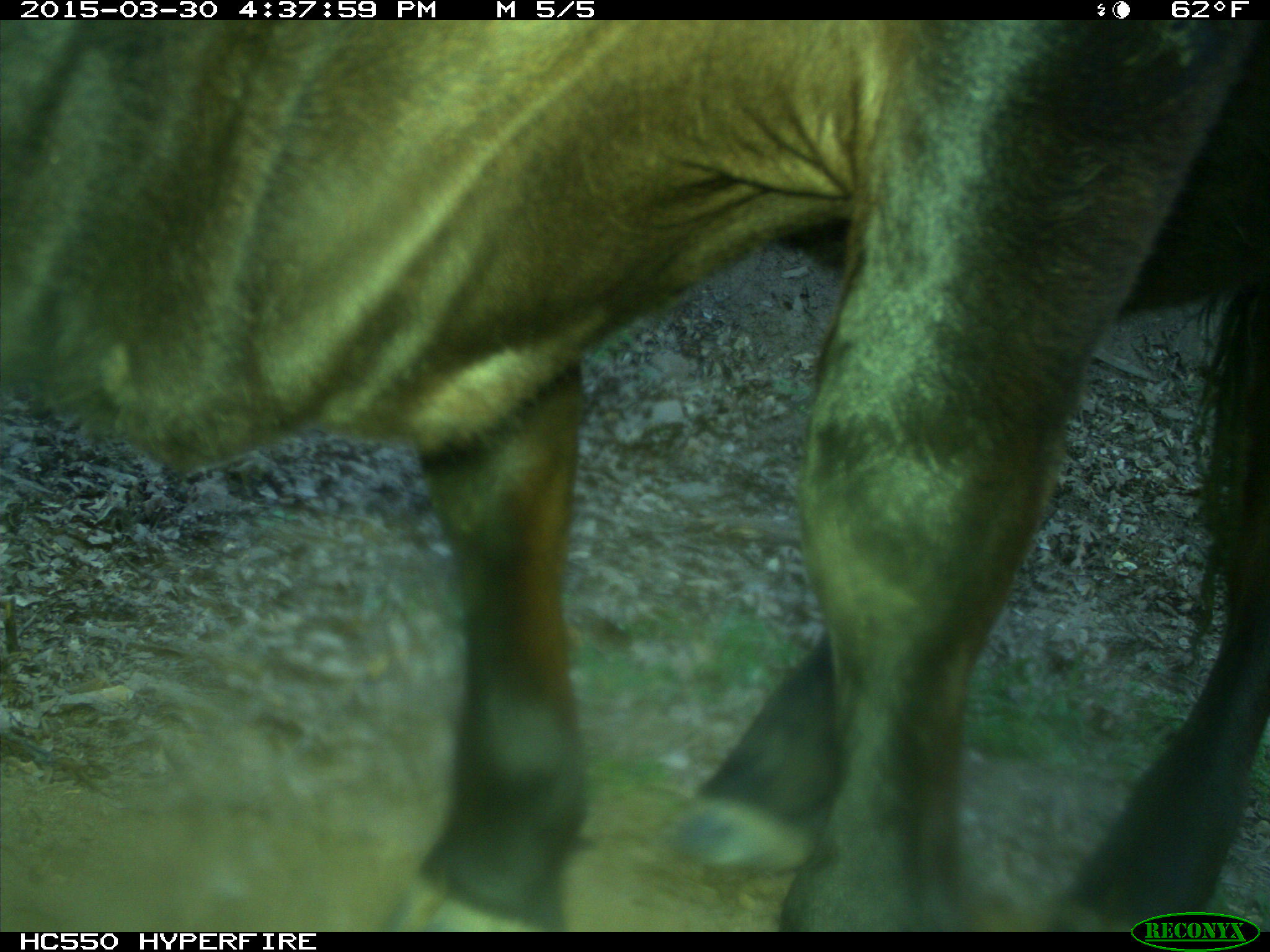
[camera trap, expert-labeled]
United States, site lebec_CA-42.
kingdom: Animalia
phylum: Chordata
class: Mammalia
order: Artiodactyla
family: Bovidae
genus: Bos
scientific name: Bos taurus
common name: domestic cow